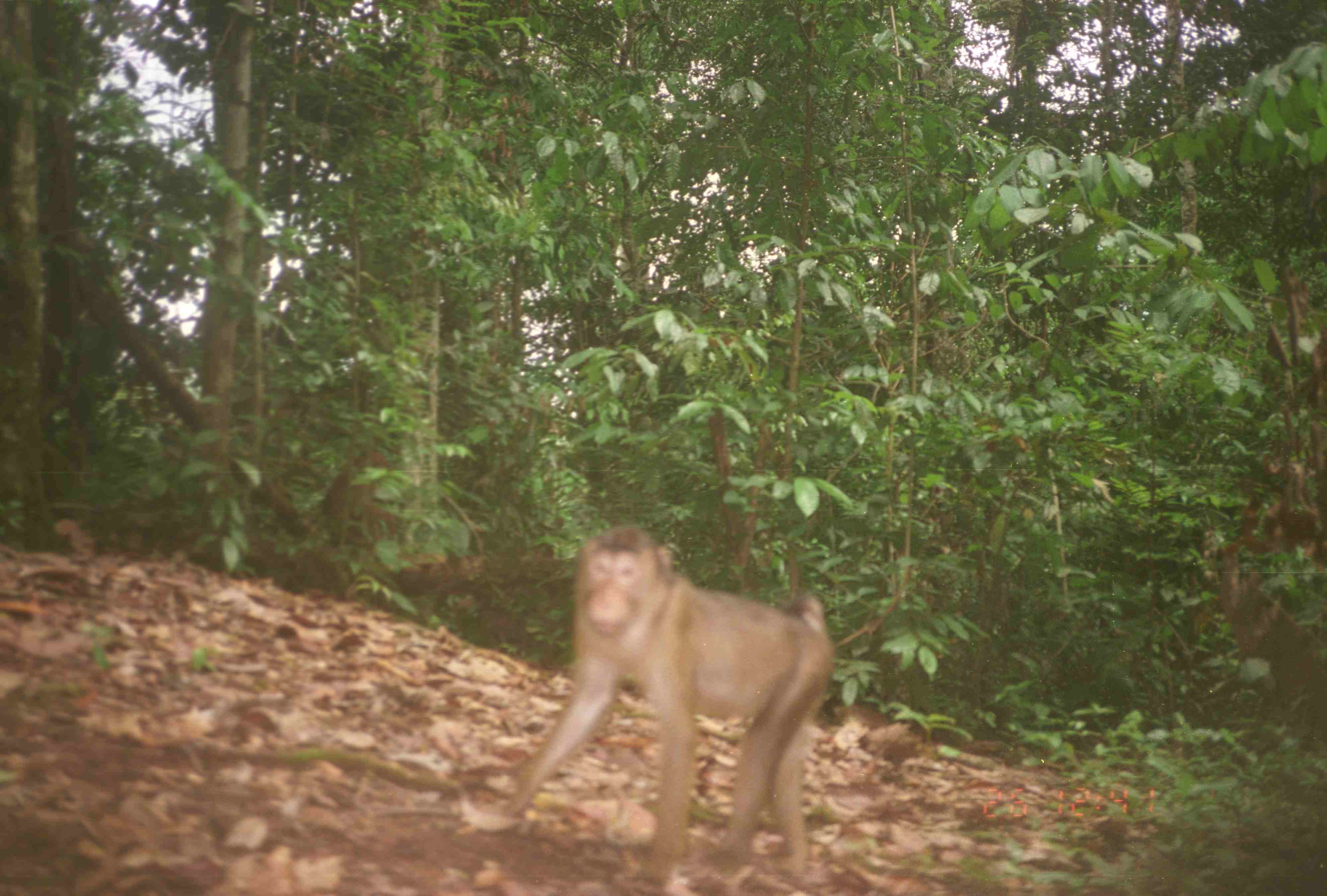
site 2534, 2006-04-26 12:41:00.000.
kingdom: Animalia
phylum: Chordata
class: Mammalia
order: Primates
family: Cercopithecidae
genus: Macaca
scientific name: Macaca nemestrina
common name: southern pig-tailed macaque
Macaca nemestrina (southern pig-tailed macaque), count 1.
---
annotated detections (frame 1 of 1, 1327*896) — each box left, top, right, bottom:
macaca nemestrina: 506, 521, 838, 894